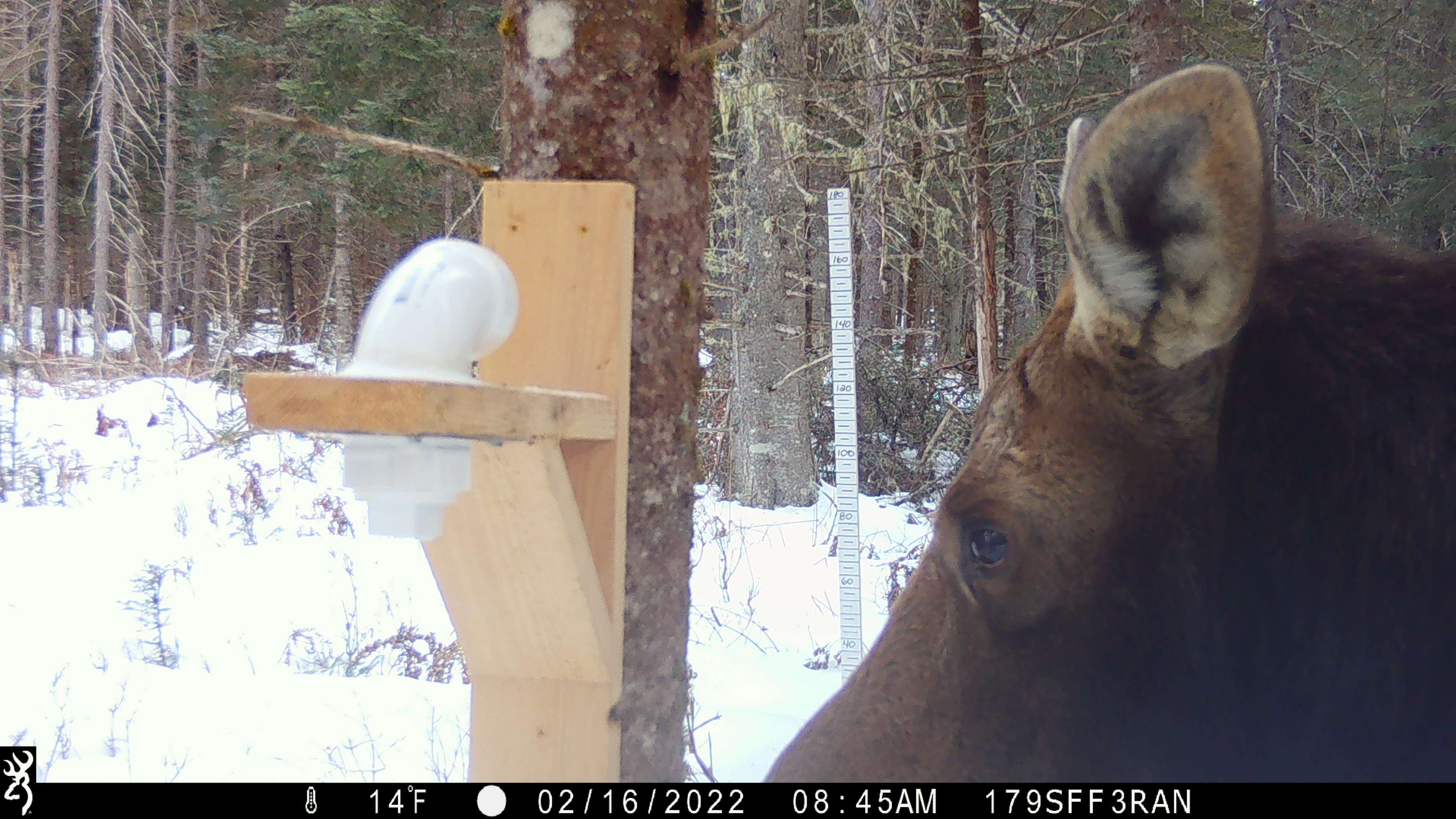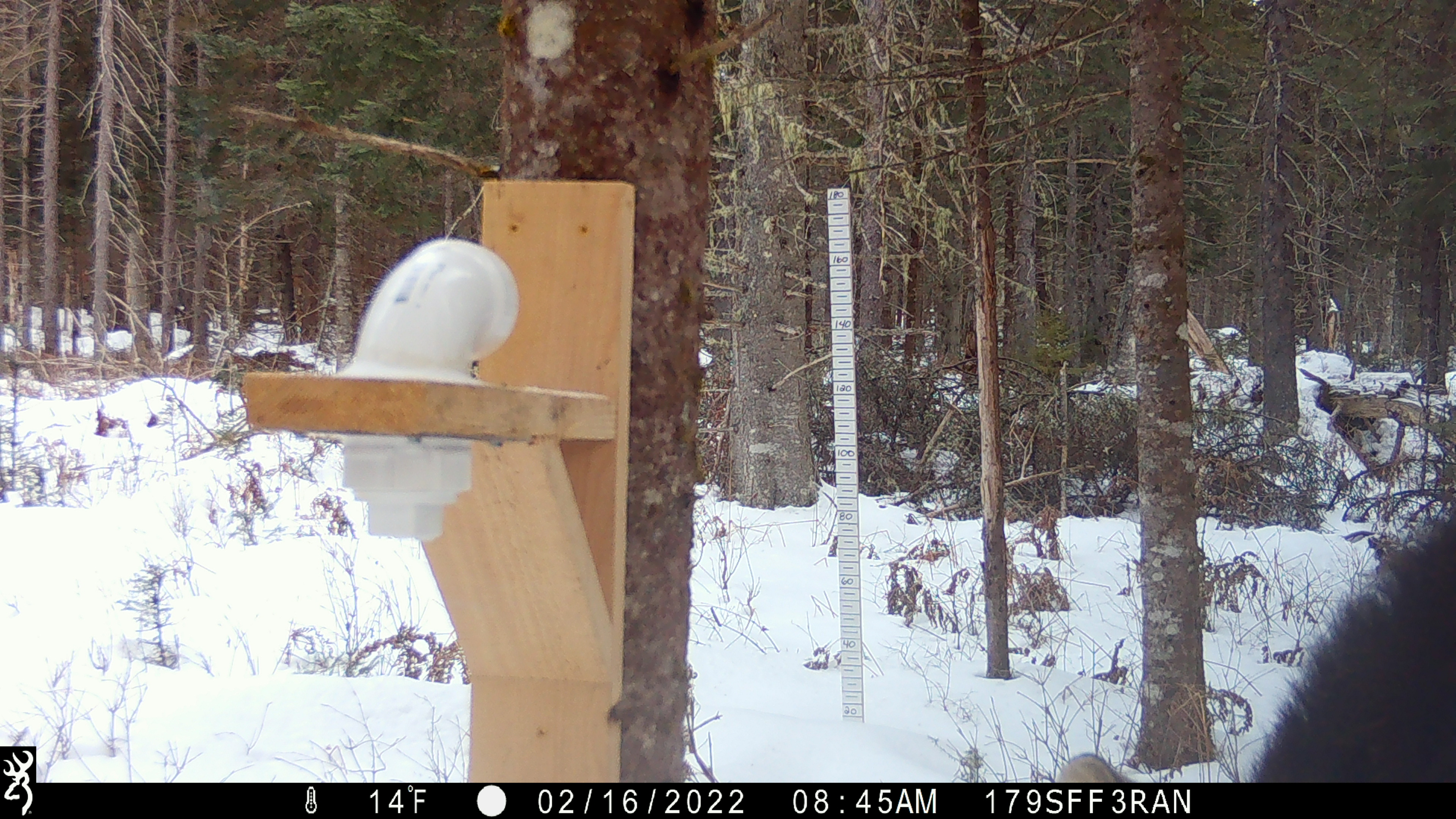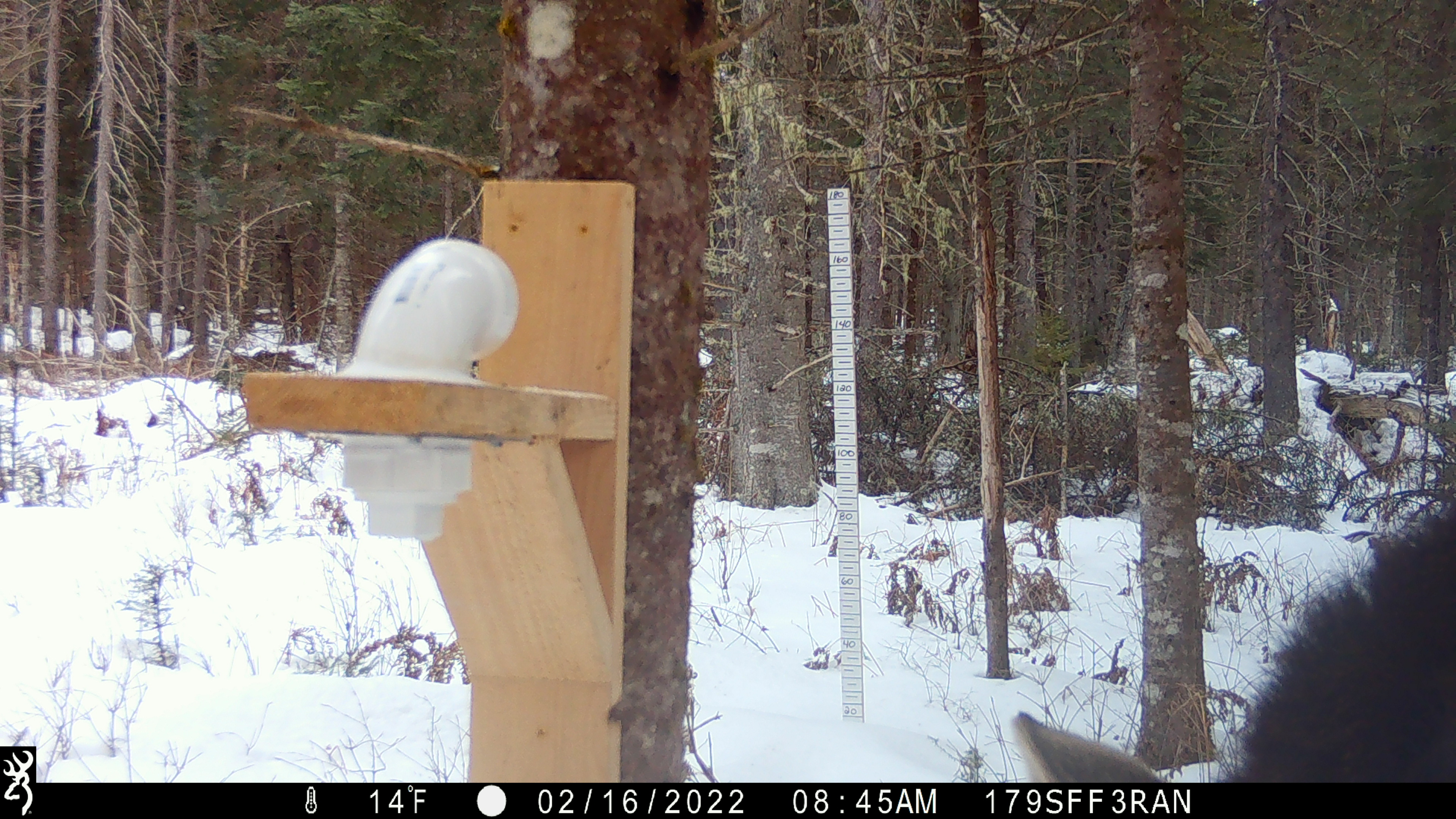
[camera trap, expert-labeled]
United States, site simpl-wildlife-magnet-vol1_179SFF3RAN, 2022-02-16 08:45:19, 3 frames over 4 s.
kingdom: Animalia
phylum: Chordata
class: Mammalia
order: Artiodactyla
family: Cervidae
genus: Alces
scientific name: Alces alces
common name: moose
Moose (Alces alces).